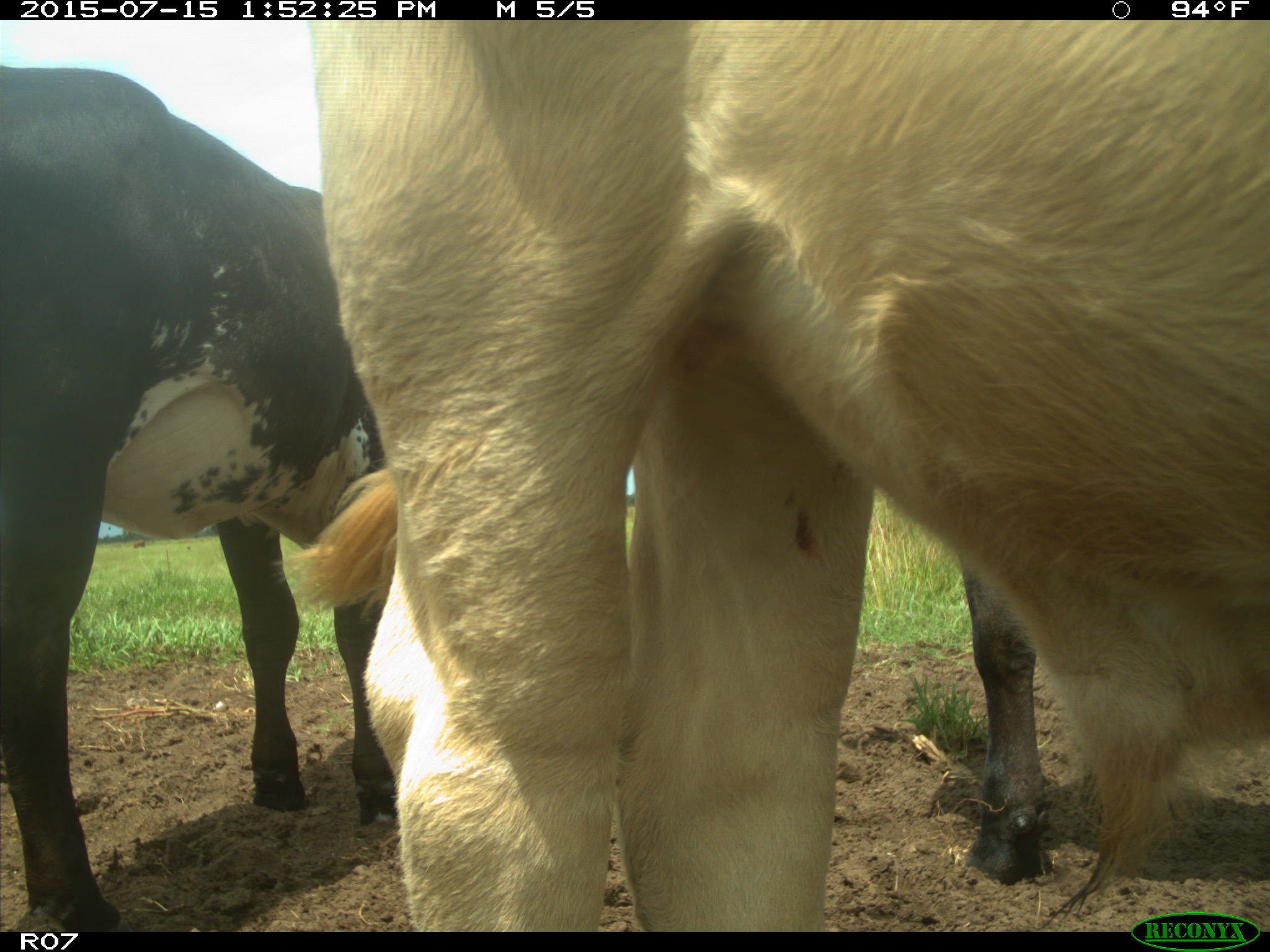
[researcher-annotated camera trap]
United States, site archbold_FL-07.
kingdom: Animalia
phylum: Chordata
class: Mammalia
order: Artiodactyla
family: Bovidae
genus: Bos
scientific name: Bos taurus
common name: domestic cow